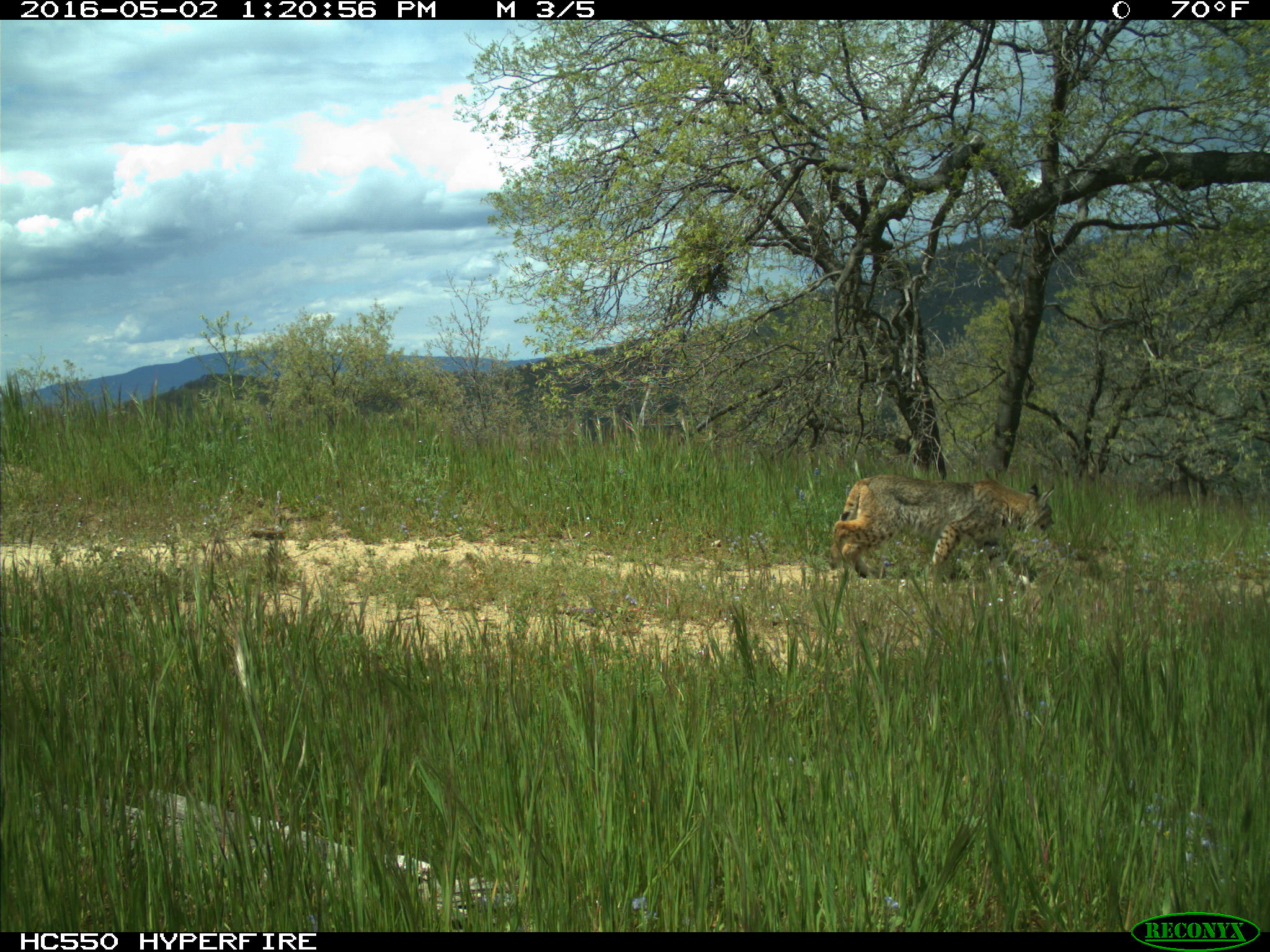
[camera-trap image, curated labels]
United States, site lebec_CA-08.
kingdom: Animalia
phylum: Chordata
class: Mammalia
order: Carnivora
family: Felidae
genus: Lynx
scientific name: Lynx rufus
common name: bobcat